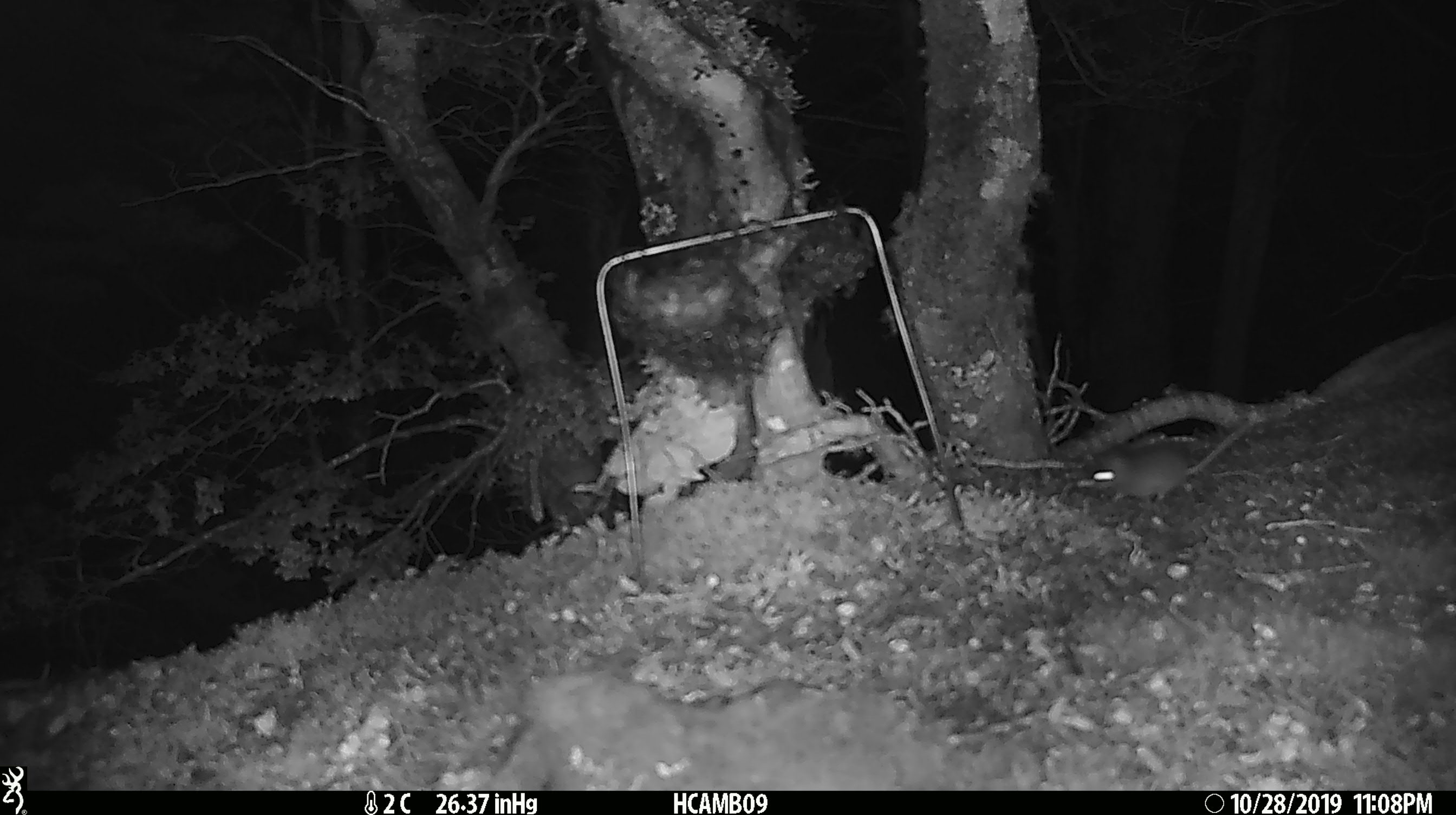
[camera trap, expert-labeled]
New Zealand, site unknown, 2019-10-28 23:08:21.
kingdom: Animalia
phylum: Chordata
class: Mammalia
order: Rodentia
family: Muridae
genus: Mus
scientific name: Mus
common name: mouse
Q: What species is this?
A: Mouse (Mus).